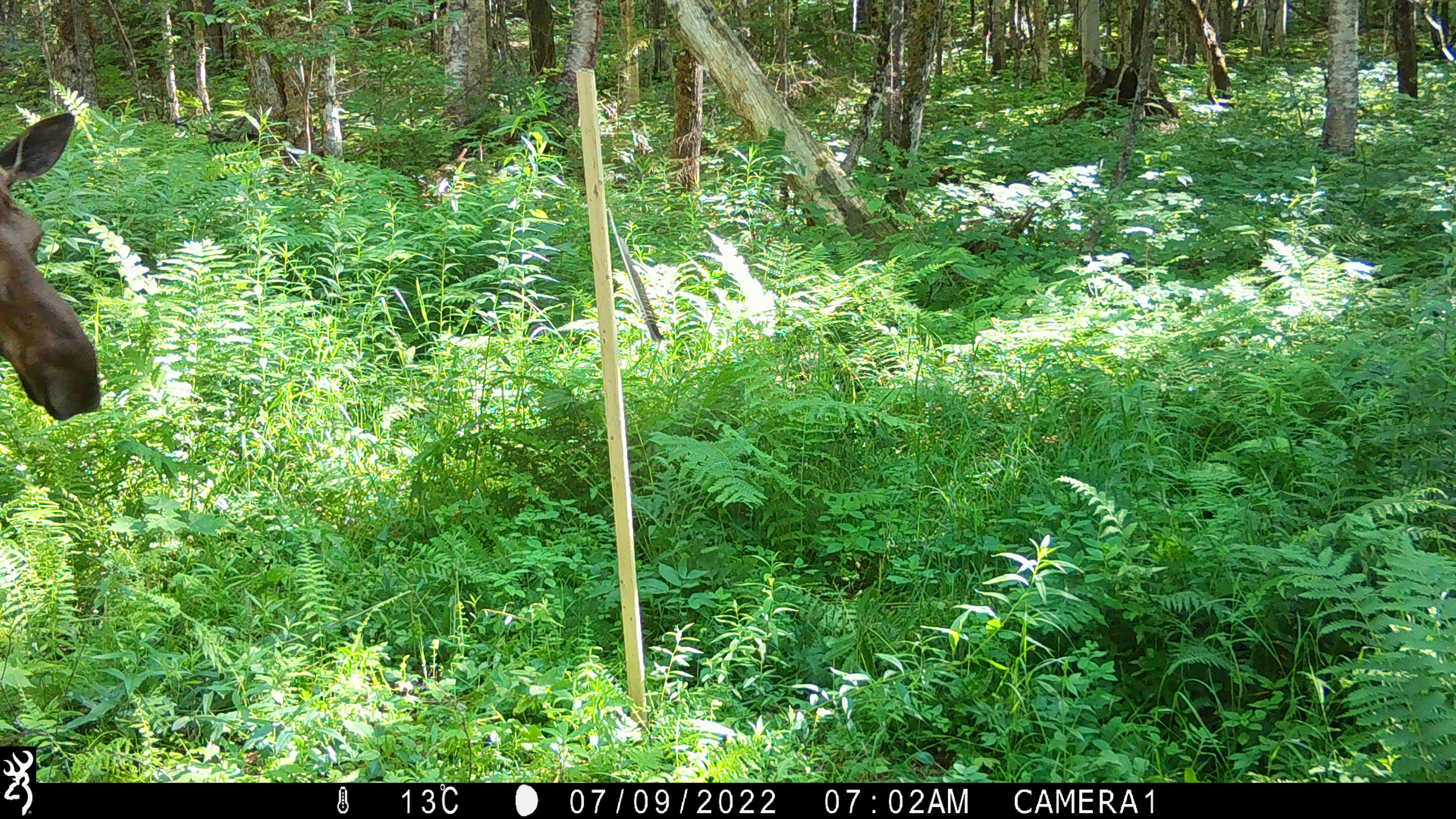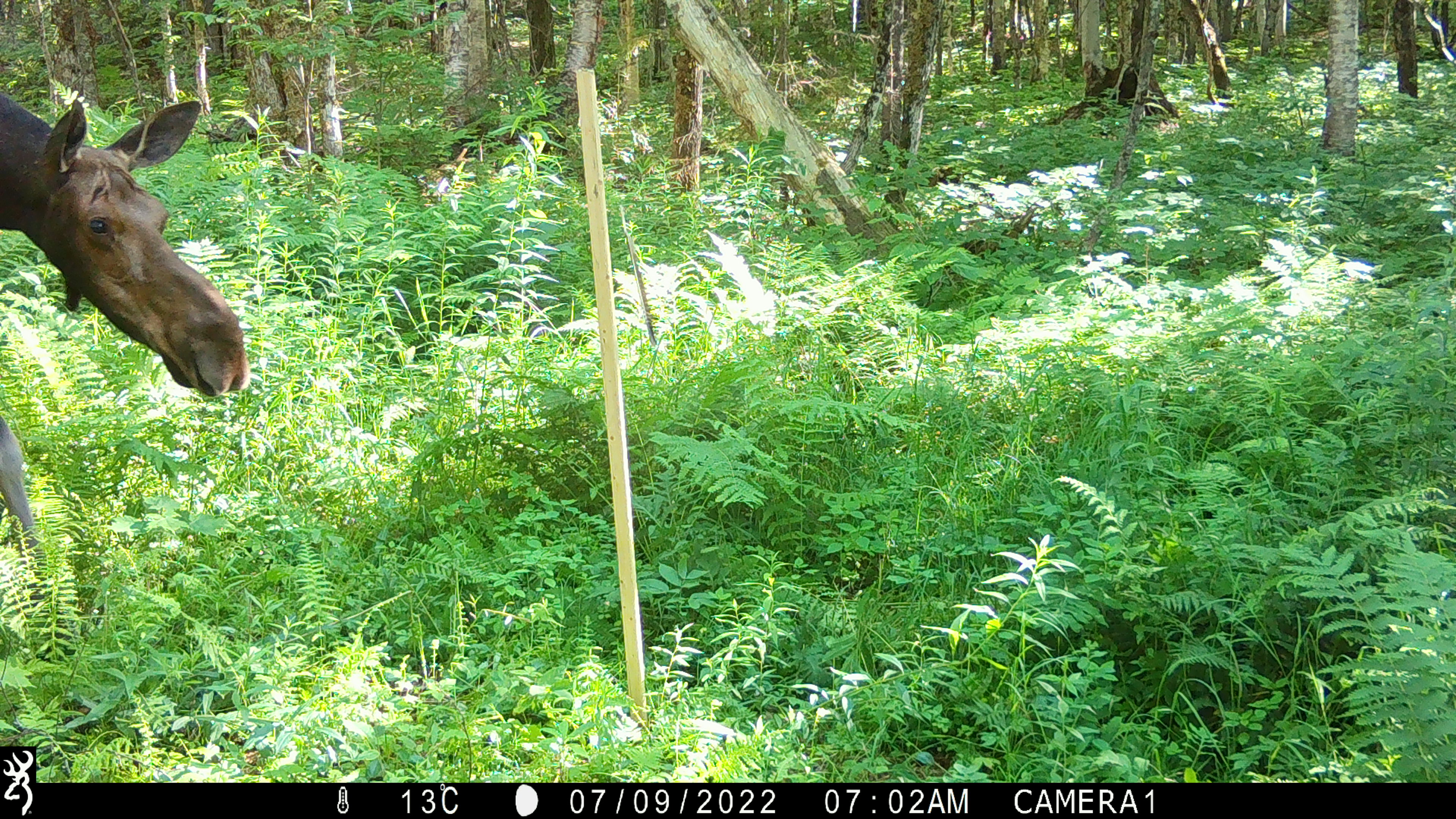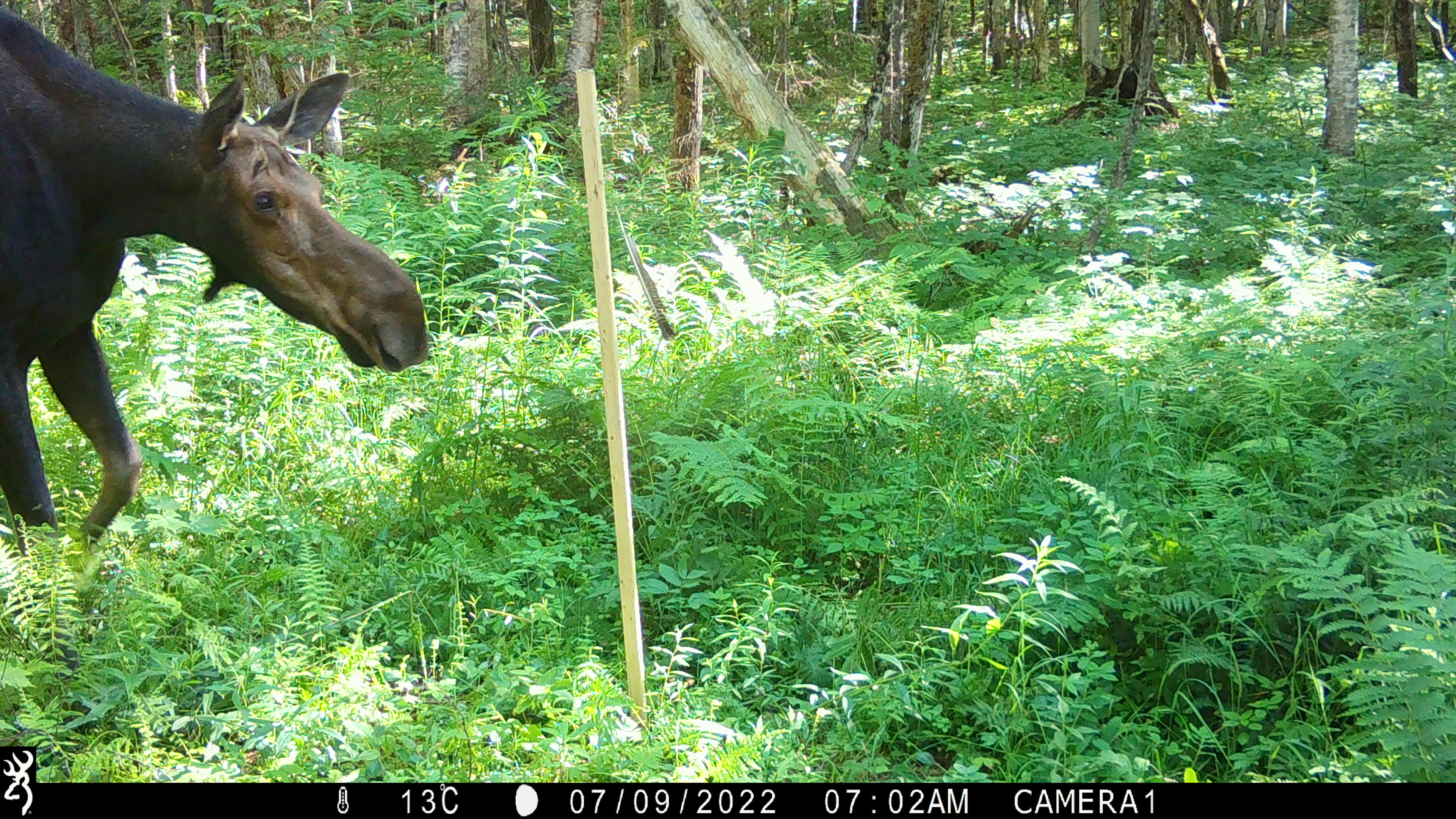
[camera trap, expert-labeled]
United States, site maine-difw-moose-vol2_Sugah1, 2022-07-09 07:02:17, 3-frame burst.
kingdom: Animalia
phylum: Chordata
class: Mammalia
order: Artiodactyla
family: Cervidae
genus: Alces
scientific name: Alces alces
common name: moose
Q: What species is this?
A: Moose (Alces alces).